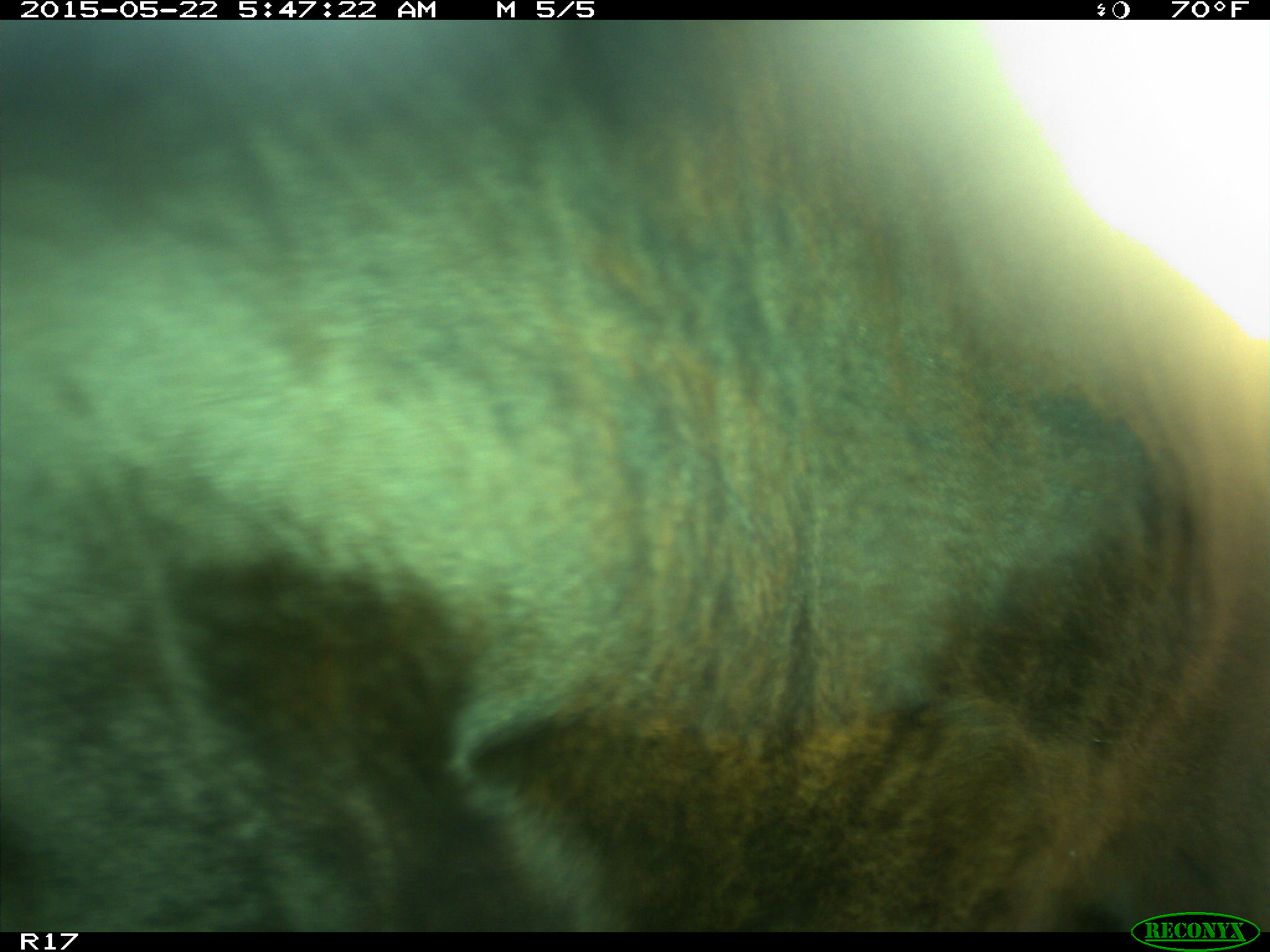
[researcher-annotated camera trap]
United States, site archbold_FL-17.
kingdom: Animalia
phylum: Chordata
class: Mammalia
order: Artiodactyla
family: Bovidae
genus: Bos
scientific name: Bos taurus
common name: domestic cow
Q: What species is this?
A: Bos taurus (domestic cow).